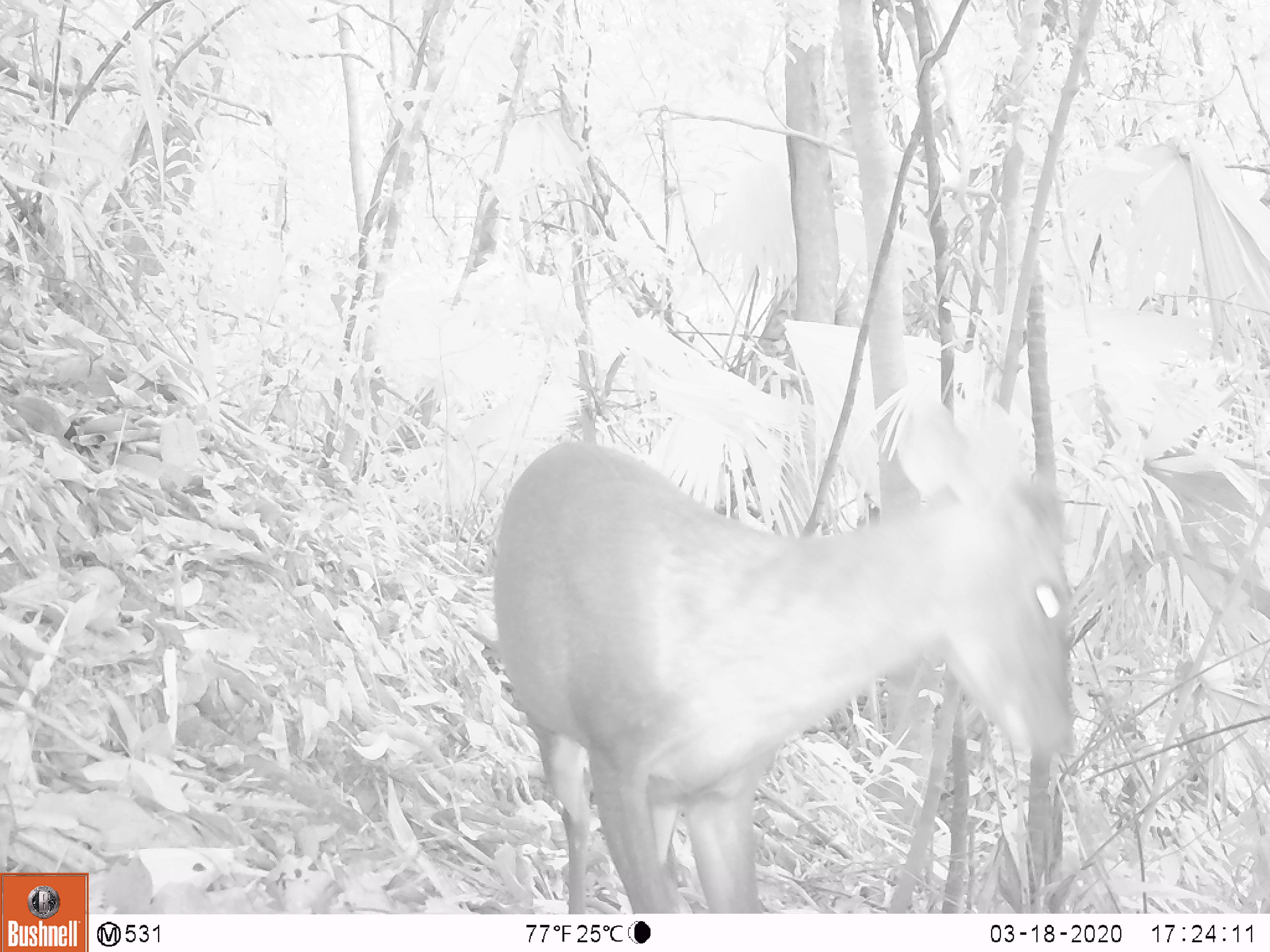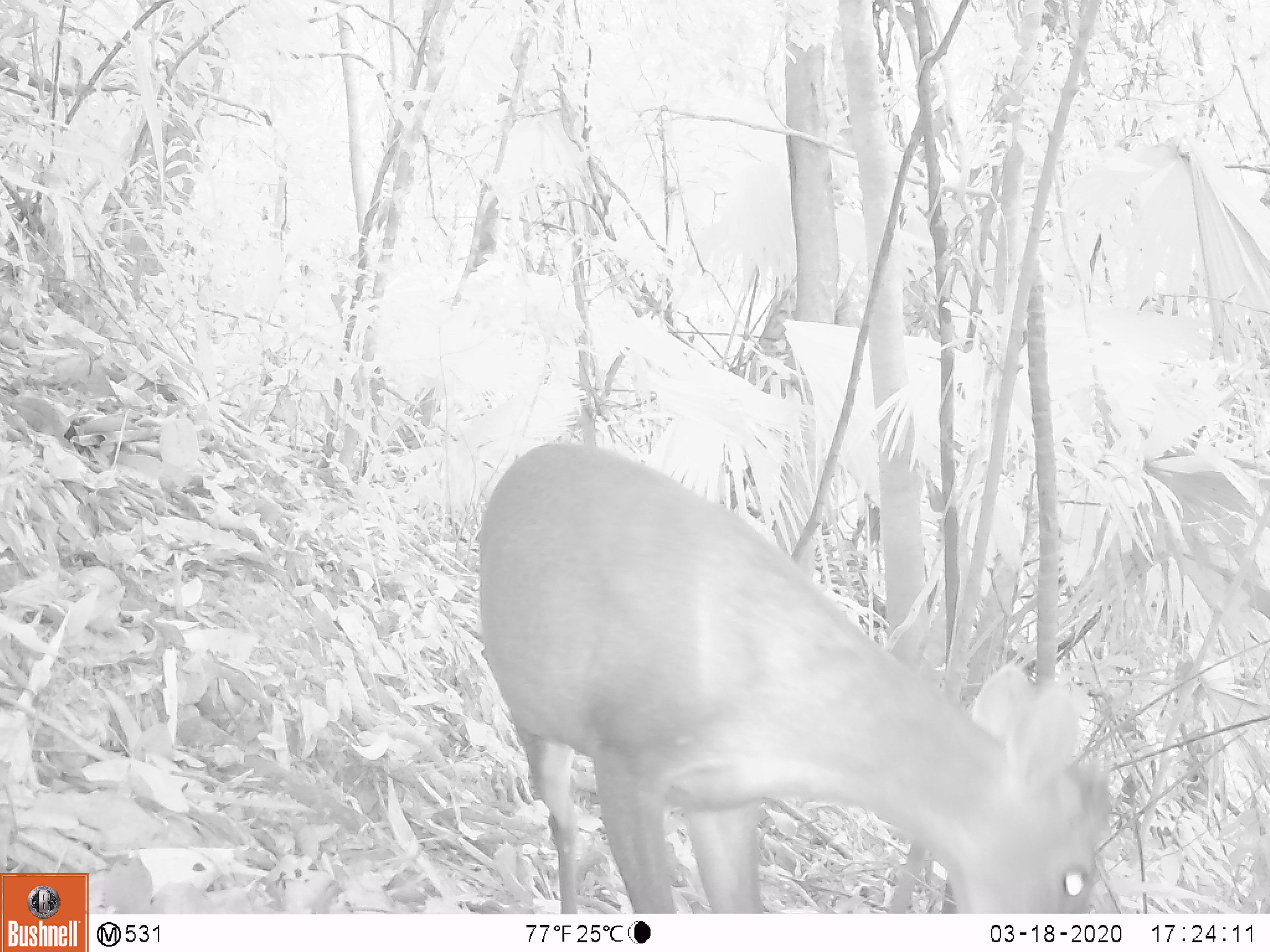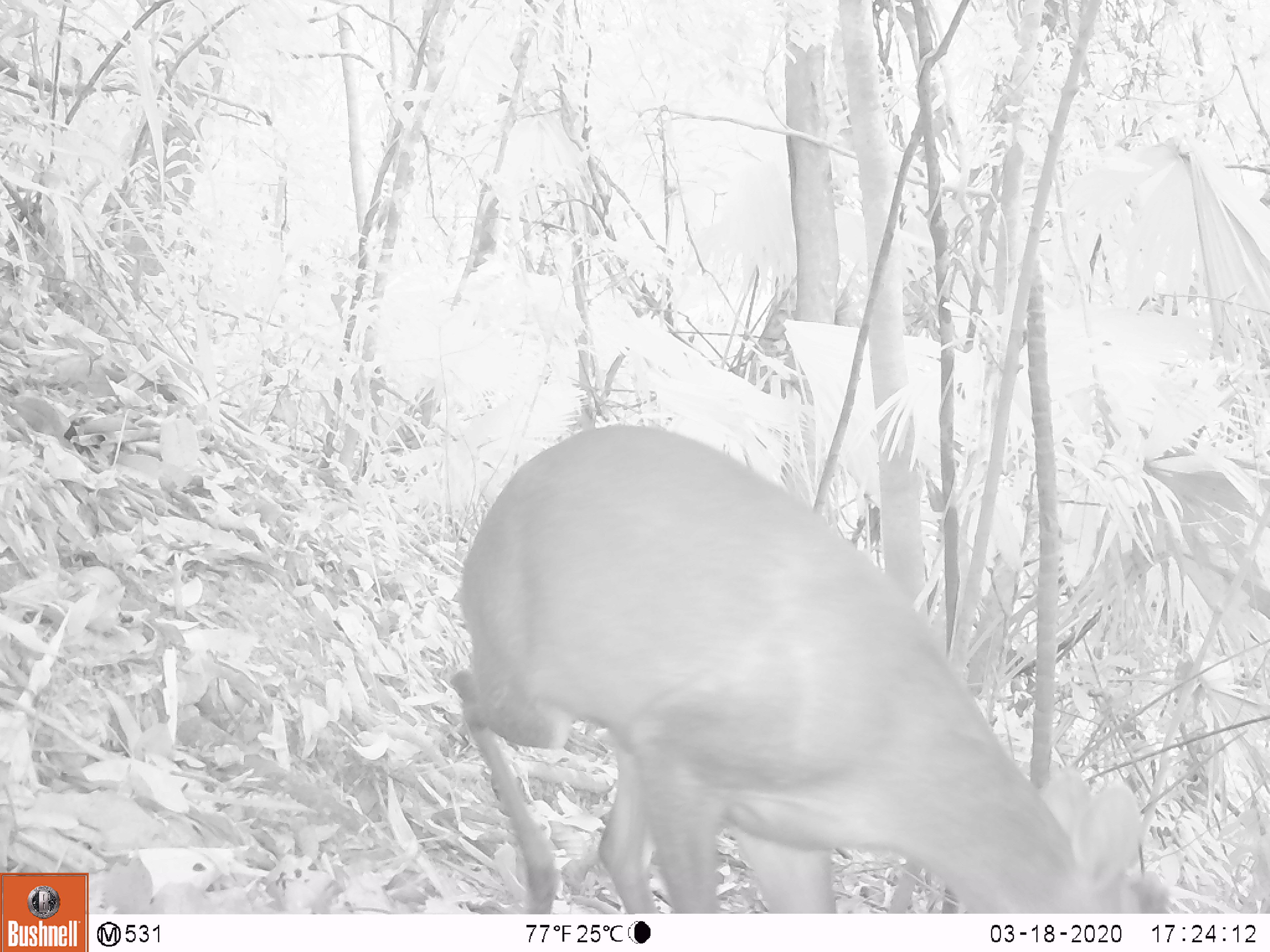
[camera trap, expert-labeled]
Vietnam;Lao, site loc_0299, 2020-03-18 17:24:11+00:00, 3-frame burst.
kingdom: Animalia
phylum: Chordata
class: Mammalia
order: Artiodactyla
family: Cervidae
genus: Muntiacus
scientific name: Muntiacus rooseveltorum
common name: roosevelt's muntjac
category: roosevelts muntjac group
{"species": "roosevelts muntjac group (roosevelt's muntjac) (Muntiacus rooseveltorum)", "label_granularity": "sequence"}